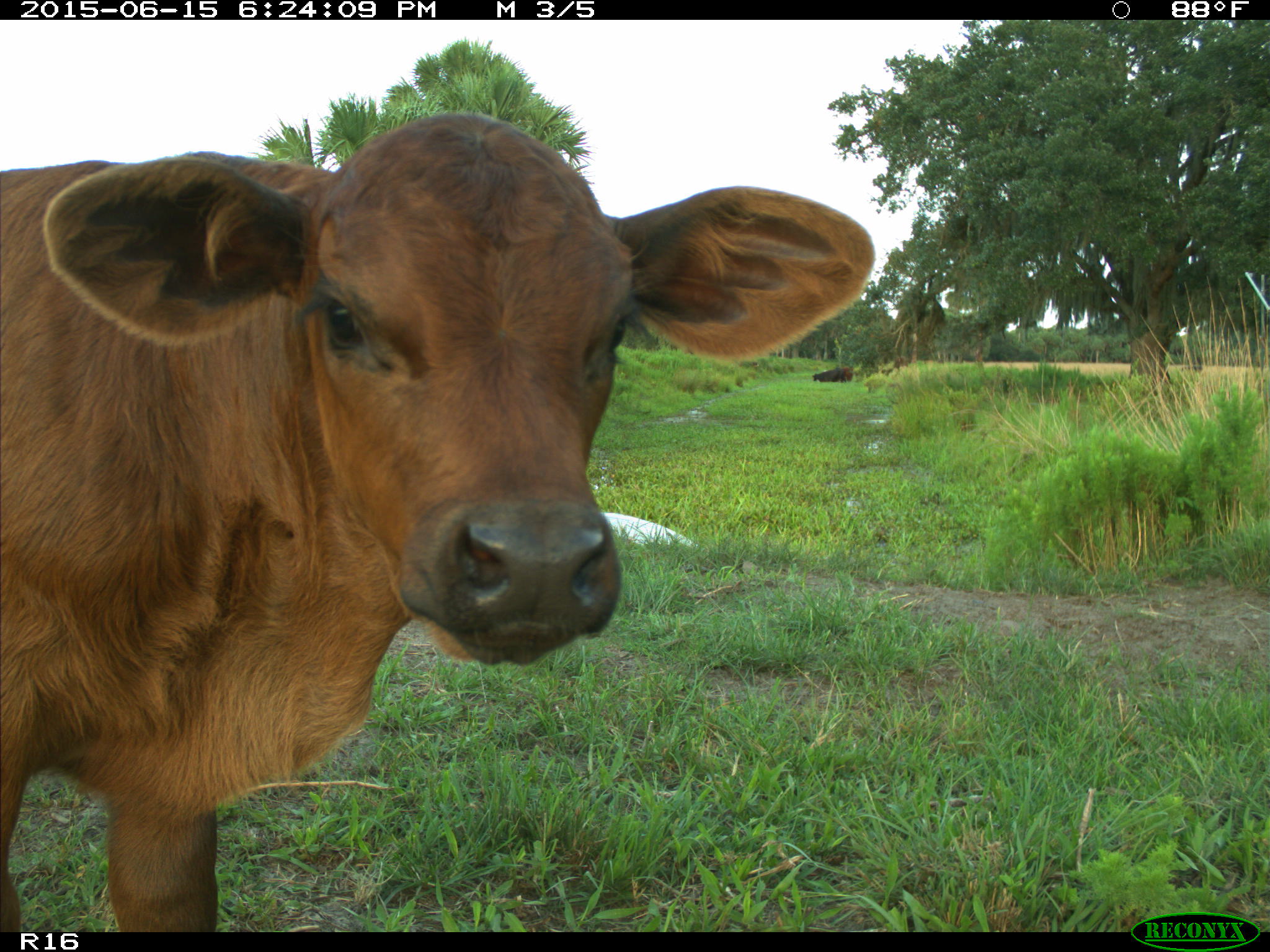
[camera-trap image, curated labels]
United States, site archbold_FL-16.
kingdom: Animalia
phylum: Chordata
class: Mammalia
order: Artiodactyla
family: Bovidae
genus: Bos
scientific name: Bos taurus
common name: domestic cow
Bos taurus (domestic cow).